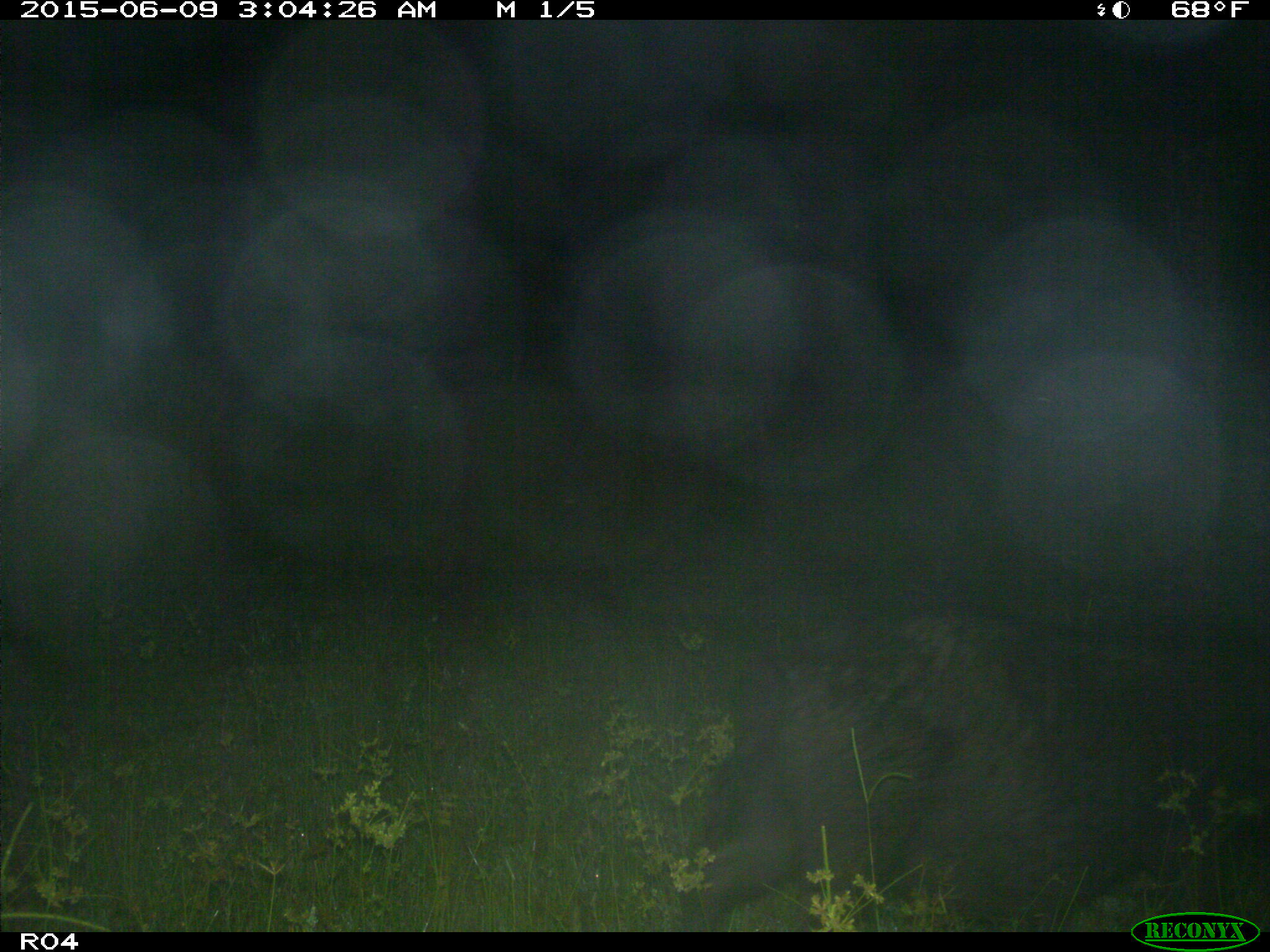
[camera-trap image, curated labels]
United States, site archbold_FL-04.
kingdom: Animalia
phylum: Chordata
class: Mammalia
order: Artiodactyla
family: Suidae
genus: Sus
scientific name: Sus scrofa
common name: wild boar